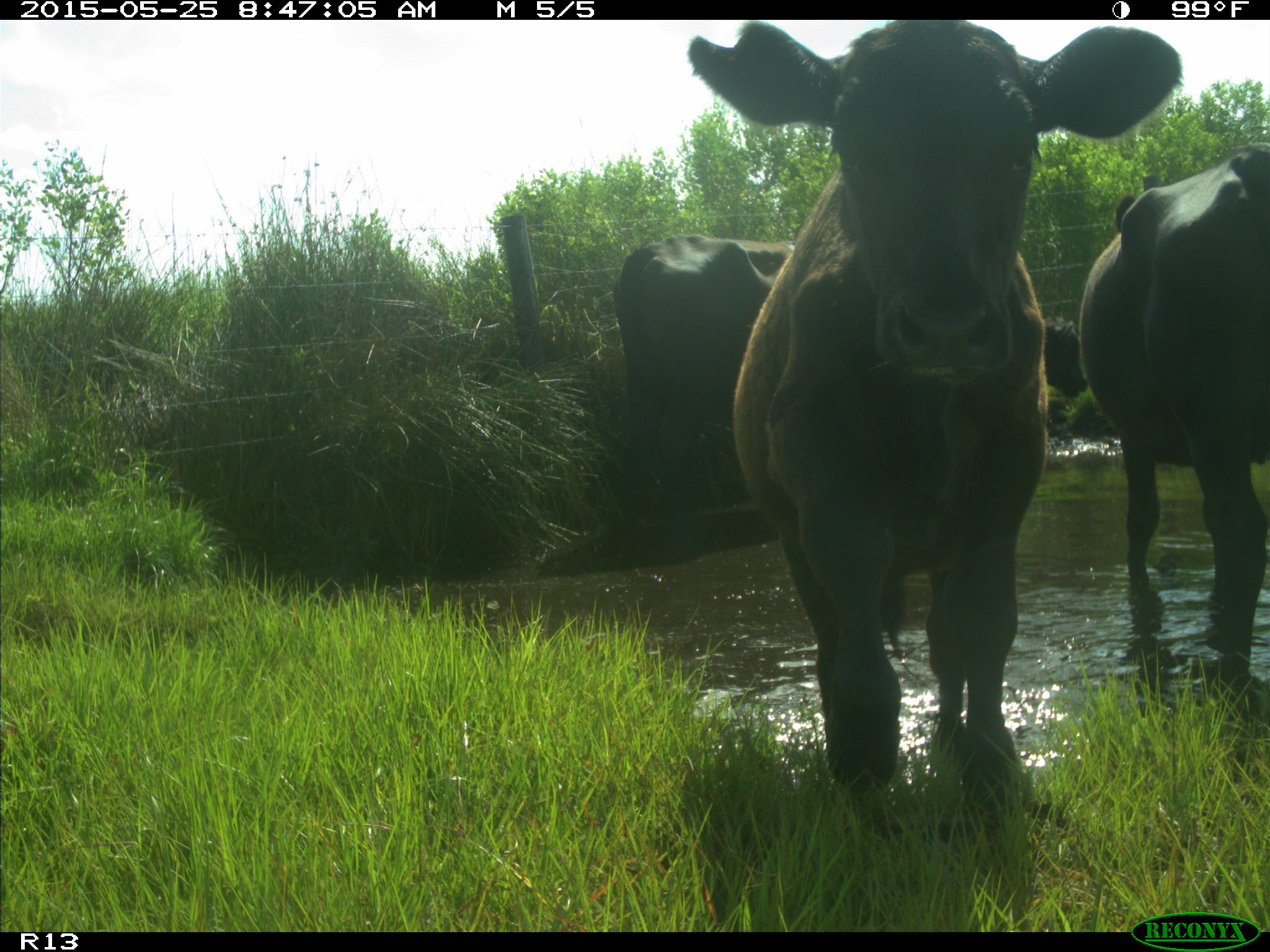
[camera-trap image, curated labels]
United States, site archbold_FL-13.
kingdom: Animalia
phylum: Chordata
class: Mammalia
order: Artiodactyla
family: Bovidae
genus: Bos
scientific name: Bos taurus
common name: domestic cow